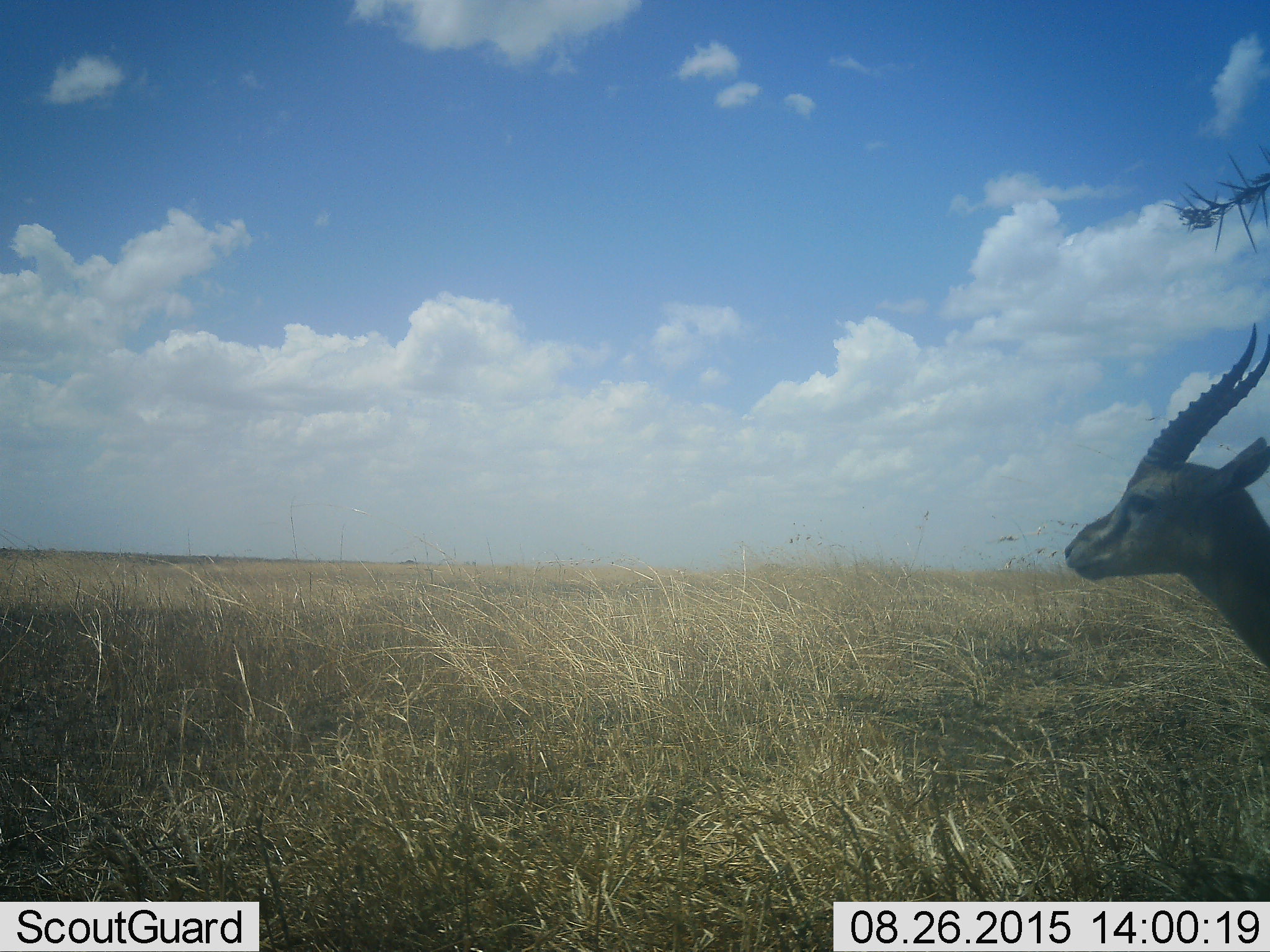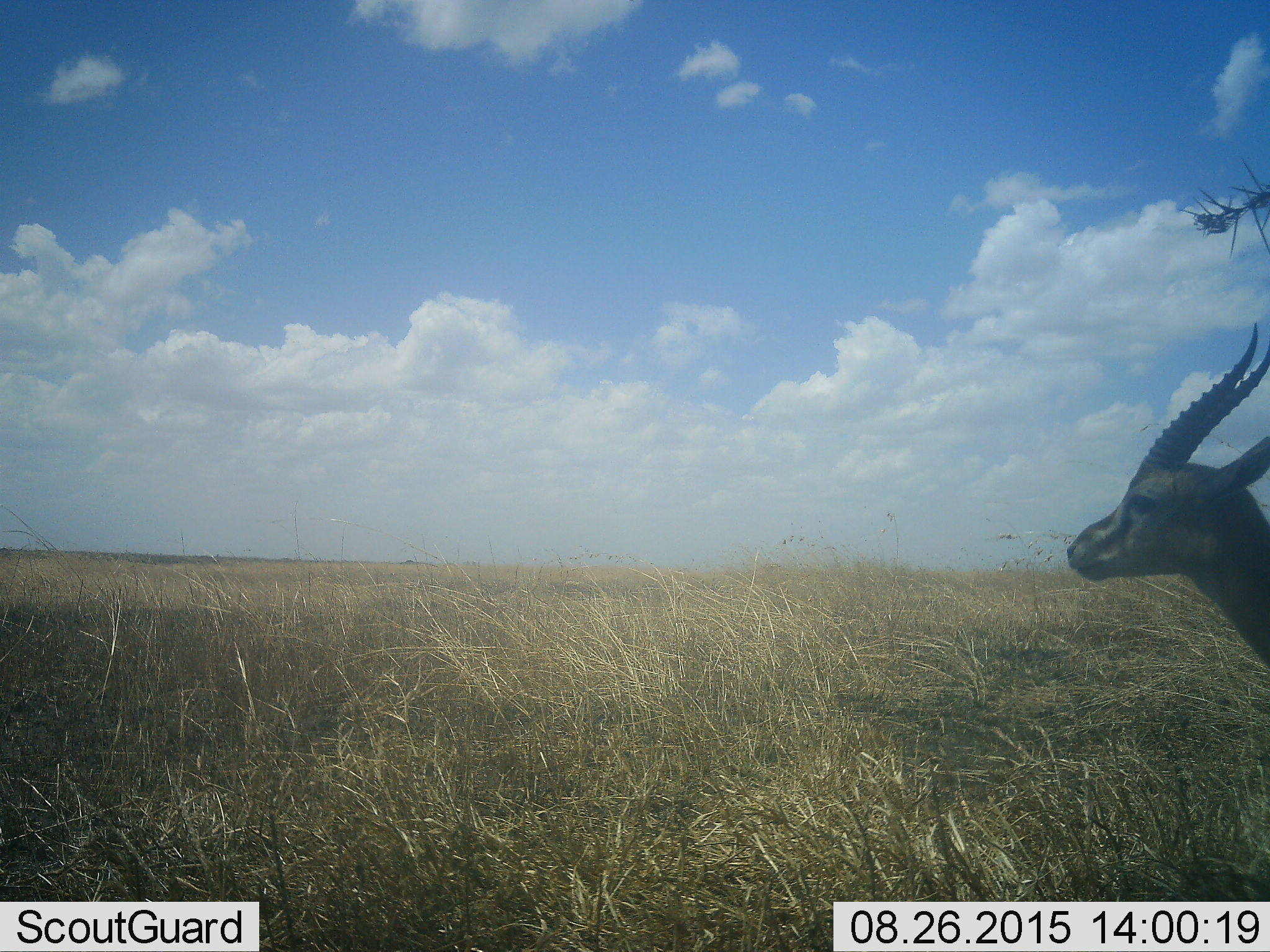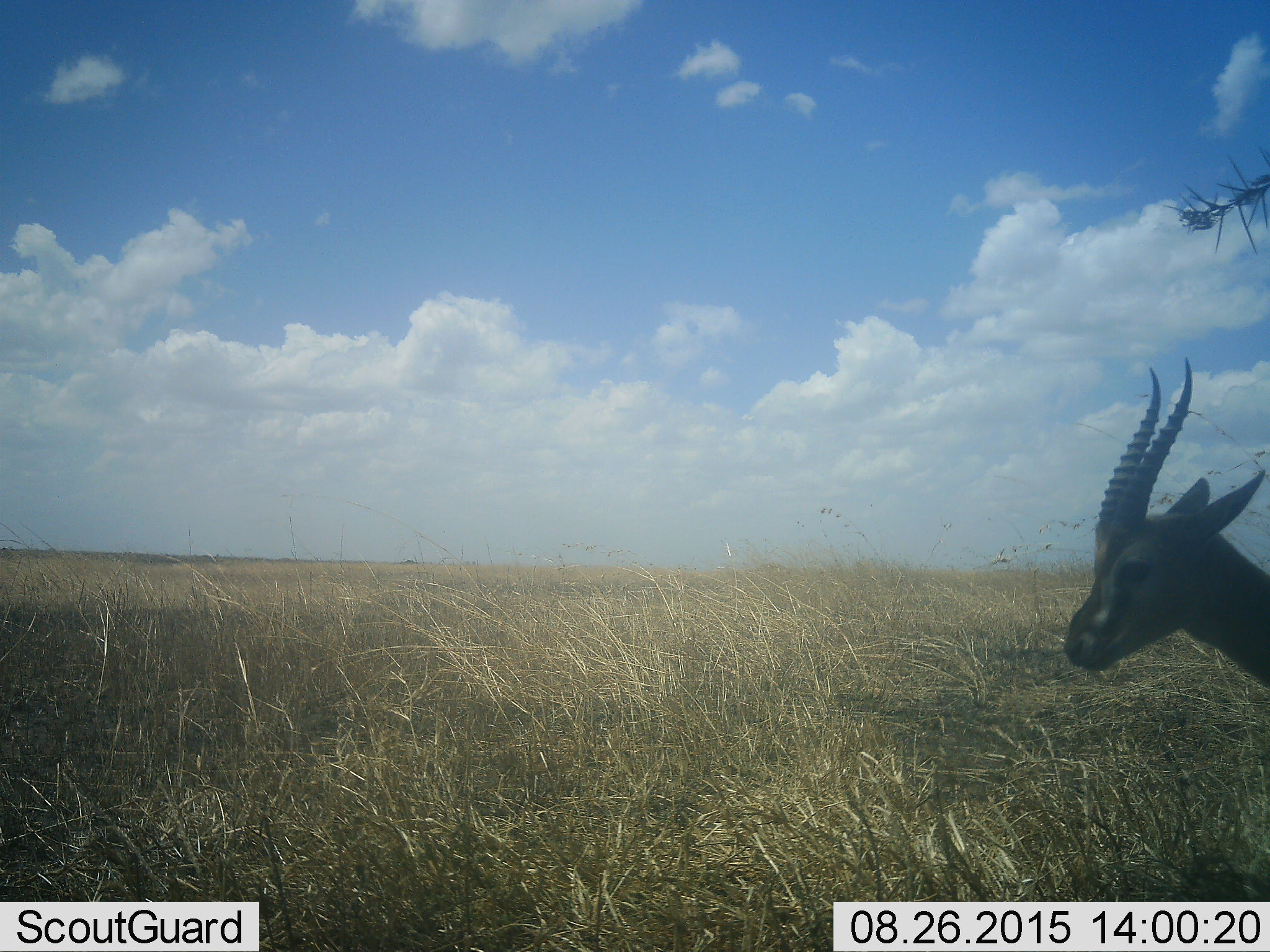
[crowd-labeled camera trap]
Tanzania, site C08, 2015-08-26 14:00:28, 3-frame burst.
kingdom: Animalia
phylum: Chordata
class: Mammalia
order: Artiodactyla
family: Bovidae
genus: Eudorcas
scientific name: Eudorcas thomsonii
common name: thomson's gazelle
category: gazellethomsons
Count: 1.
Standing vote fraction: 92%.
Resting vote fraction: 8%.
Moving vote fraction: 0%.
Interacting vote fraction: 0%.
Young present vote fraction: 0%.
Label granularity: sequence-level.